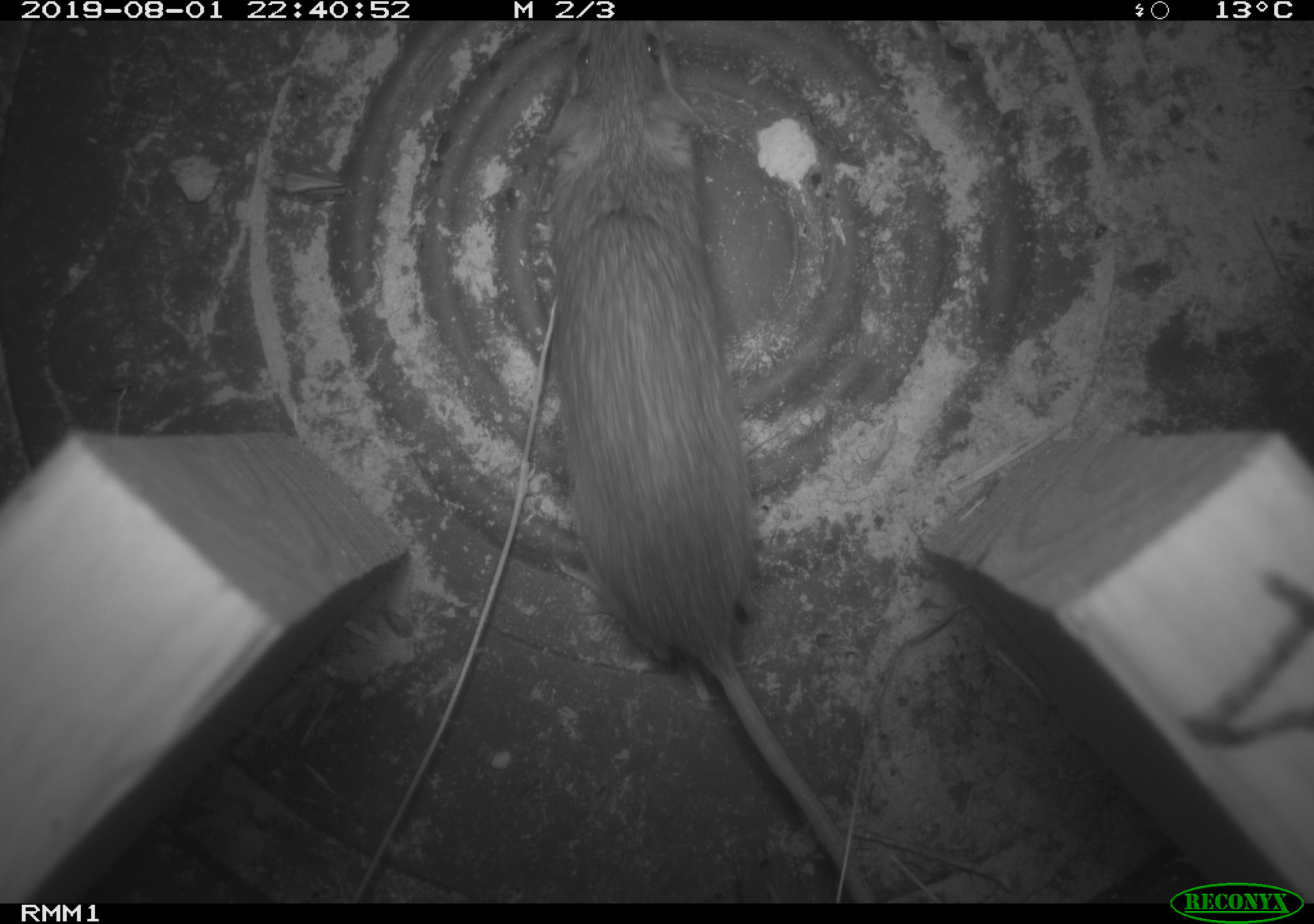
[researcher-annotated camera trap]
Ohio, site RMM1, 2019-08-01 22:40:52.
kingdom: Animalia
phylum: Chordata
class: Mammalia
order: Rodentia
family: Cricetidae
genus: Peromyscus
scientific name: Peromyscus leucopus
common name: white-footed mouse